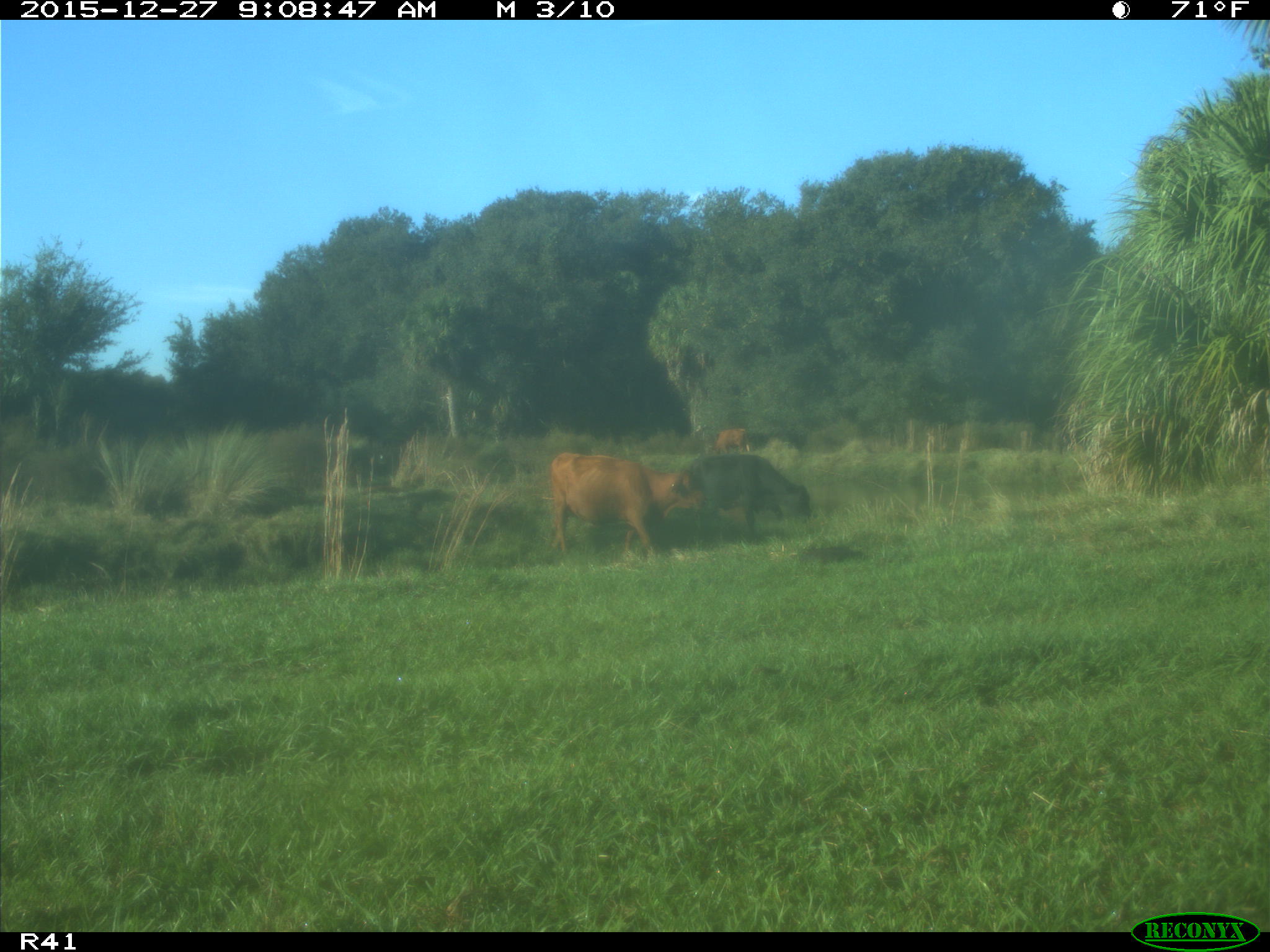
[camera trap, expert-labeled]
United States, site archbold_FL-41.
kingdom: Animalia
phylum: Chordata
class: Mammalia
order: Artiodactyla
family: Bovidae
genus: Bos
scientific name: Bos taurus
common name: domestic cow